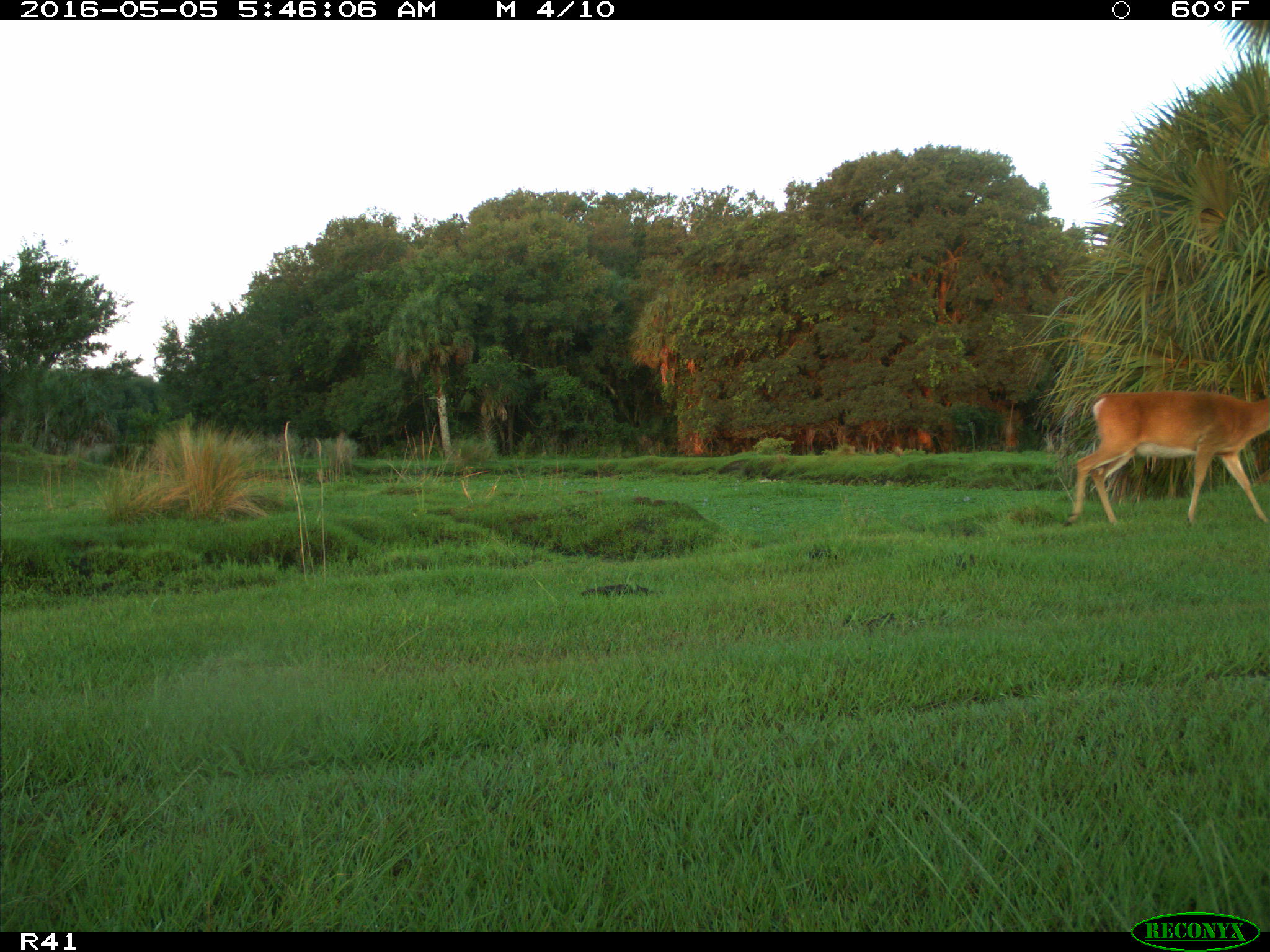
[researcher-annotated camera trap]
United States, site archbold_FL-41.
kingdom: Animalia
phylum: Chordata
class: Mammalia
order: Artiodactyla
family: Cervidae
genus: Odocoileus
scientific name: Odocoileus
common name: deer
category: unidentified deer